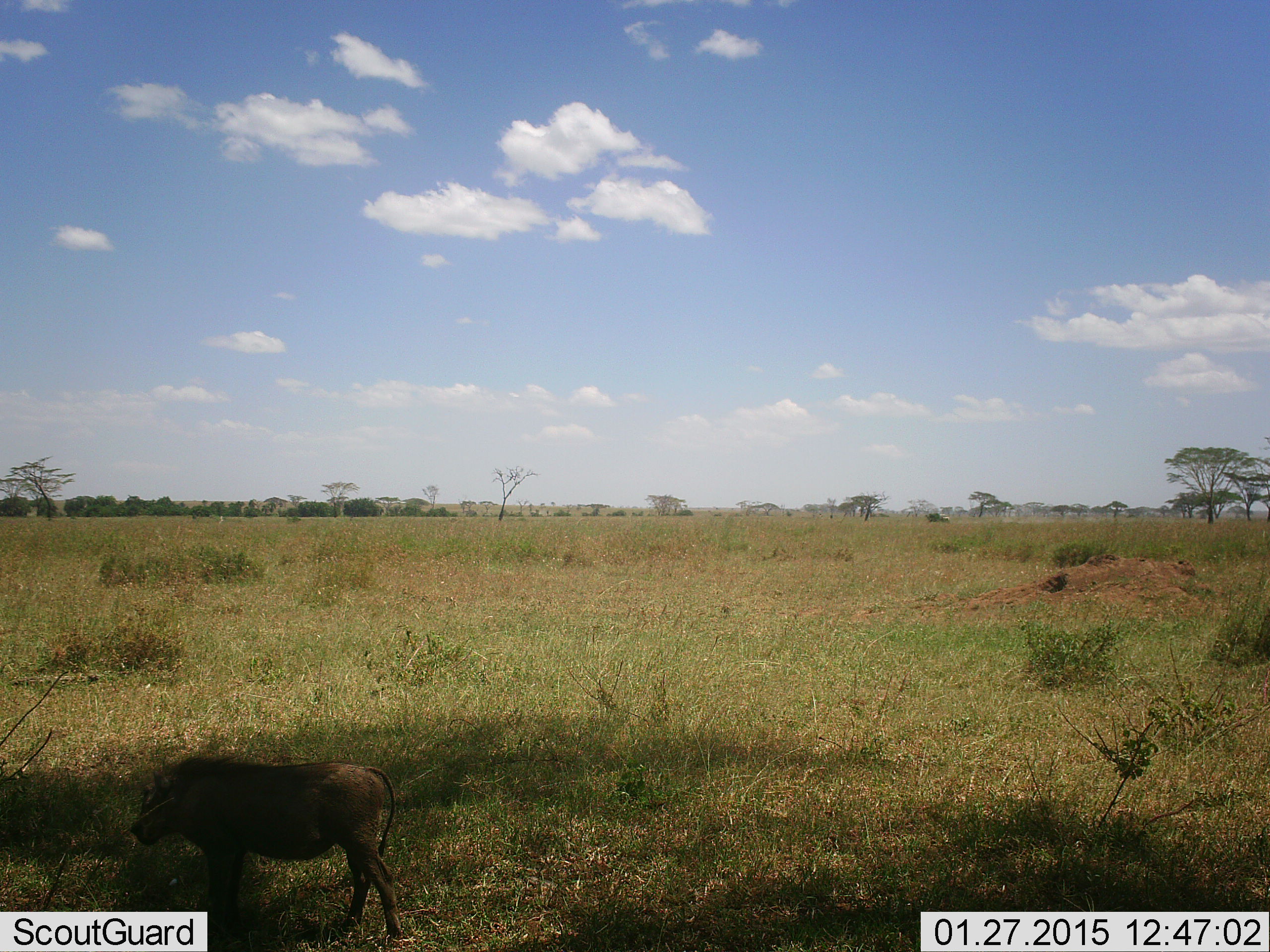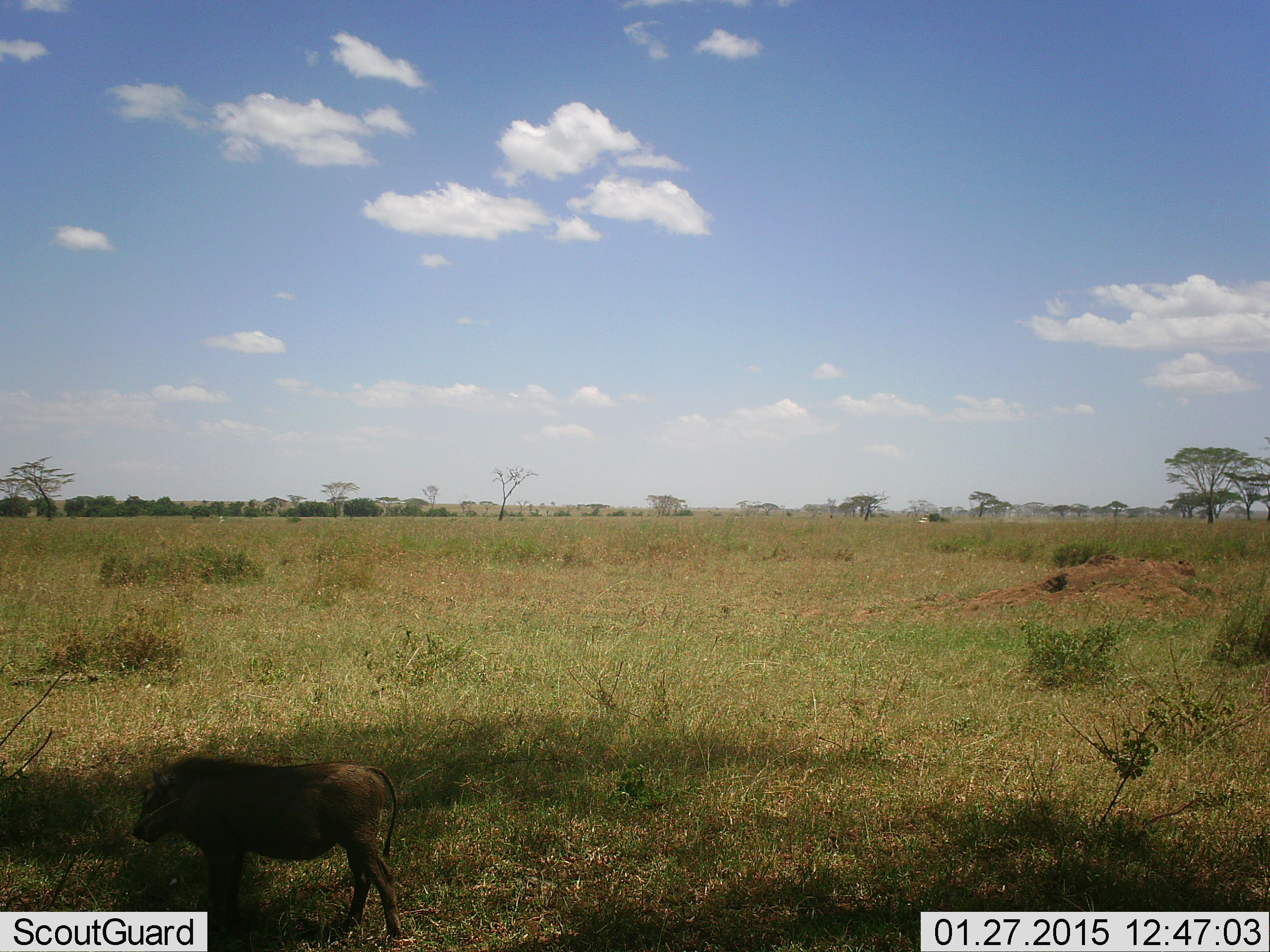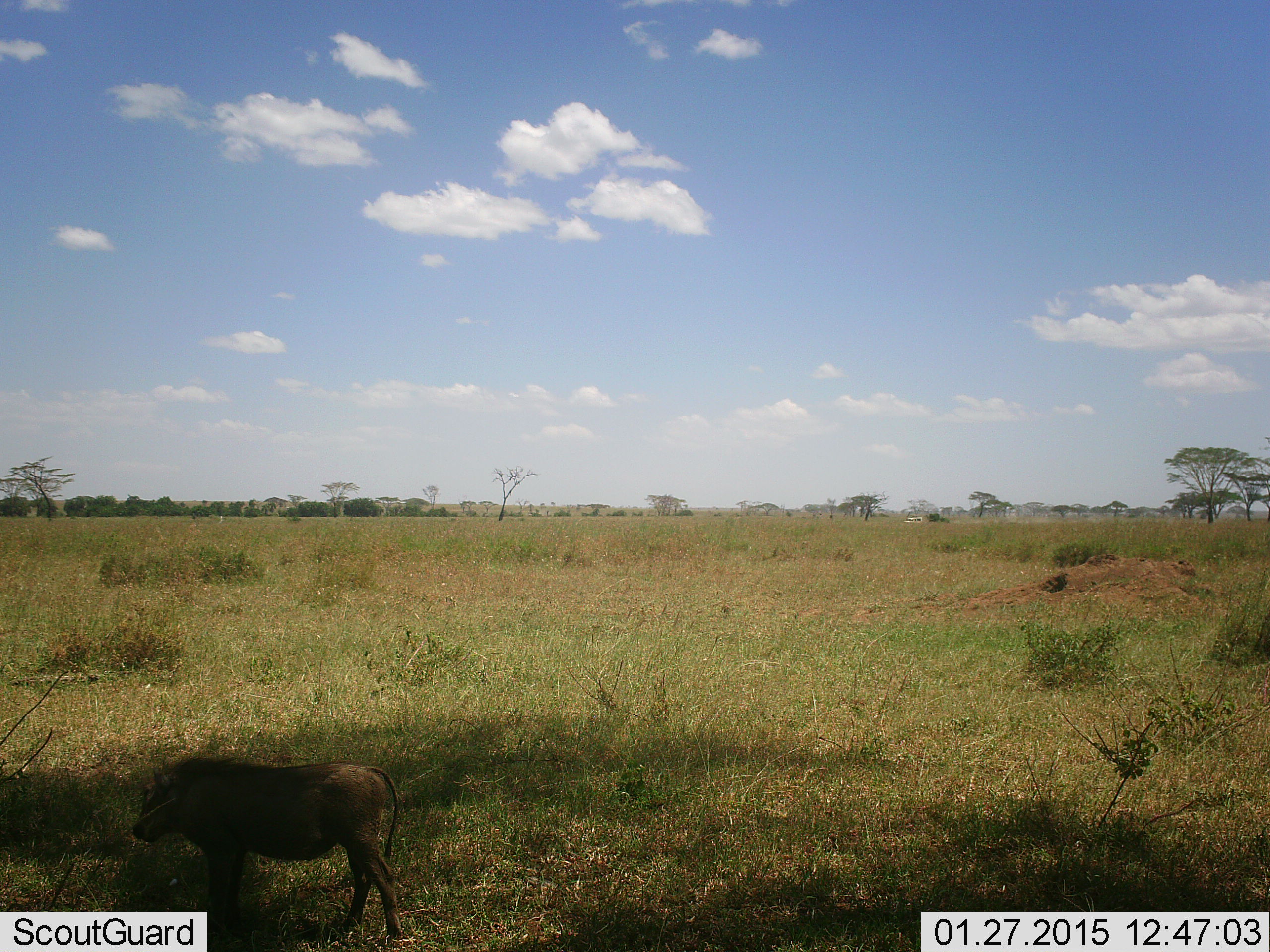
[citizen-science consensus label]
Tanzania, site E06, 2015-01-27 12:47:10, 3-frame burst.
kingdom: Animalia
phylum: Chordata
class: Mammalia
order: Artiodactyla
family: Suidae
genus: Phacochoerus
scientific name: Phacochoerus africanus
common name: warthog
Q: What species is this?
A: Warthog (Phacochoerus africanus).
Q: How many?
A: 1.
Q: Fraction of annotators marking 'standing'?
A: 73%.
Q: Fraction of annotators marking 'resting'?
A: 0%.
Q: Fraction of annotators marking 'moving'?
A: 27%.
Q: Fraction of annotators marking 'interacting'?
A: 0%.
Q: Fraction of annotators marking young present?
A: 9%.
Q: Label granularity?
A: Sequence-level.